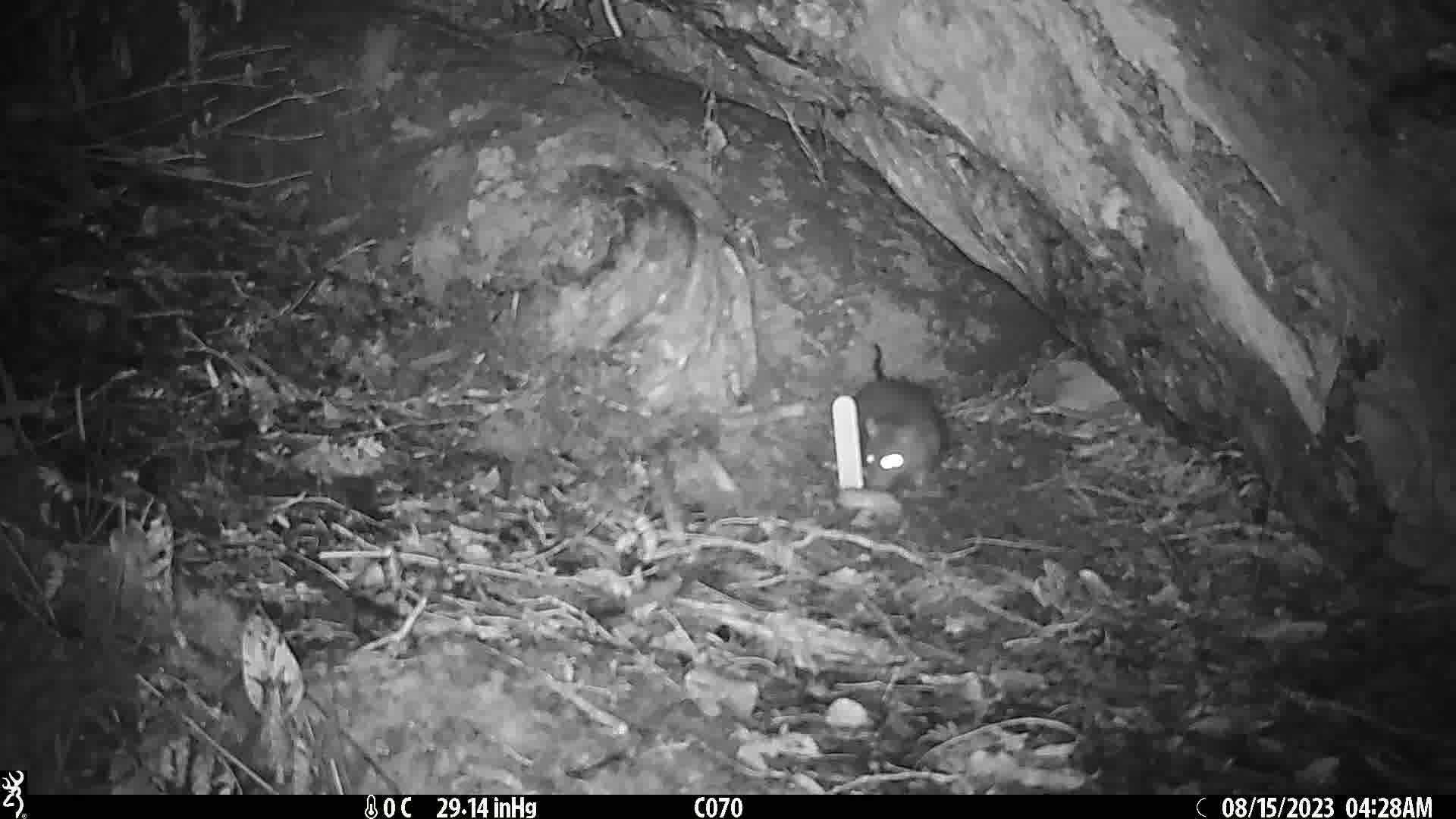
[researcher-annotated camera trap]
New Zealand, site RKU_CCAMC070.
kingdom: Animalia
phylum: Chordata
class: Mammalia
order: Rodentia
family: Muridae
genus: Rattus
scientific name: Rattus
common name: rat